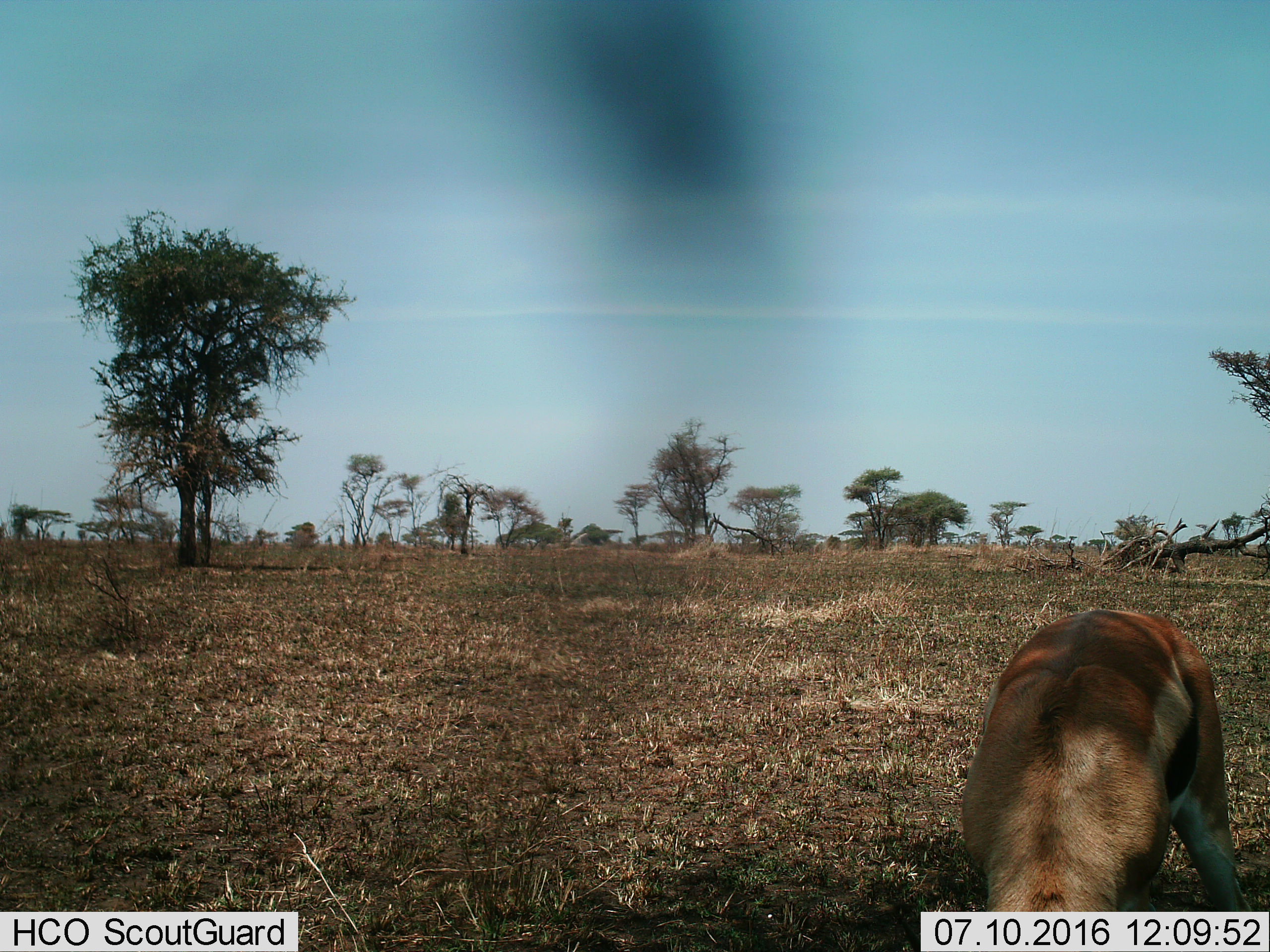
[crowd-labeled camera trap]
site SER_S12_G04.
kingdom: Animalia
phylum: Chordata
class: Mammalia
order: Artiodactyla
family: Bovidae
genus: Eudorcas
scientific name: Eudorcas thomsonii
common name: thomson's gazelle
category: gazellethomsons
Gazellethomsons (thomson's gazelle) (Eudorcas thomsonii), count 1. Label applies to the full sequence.